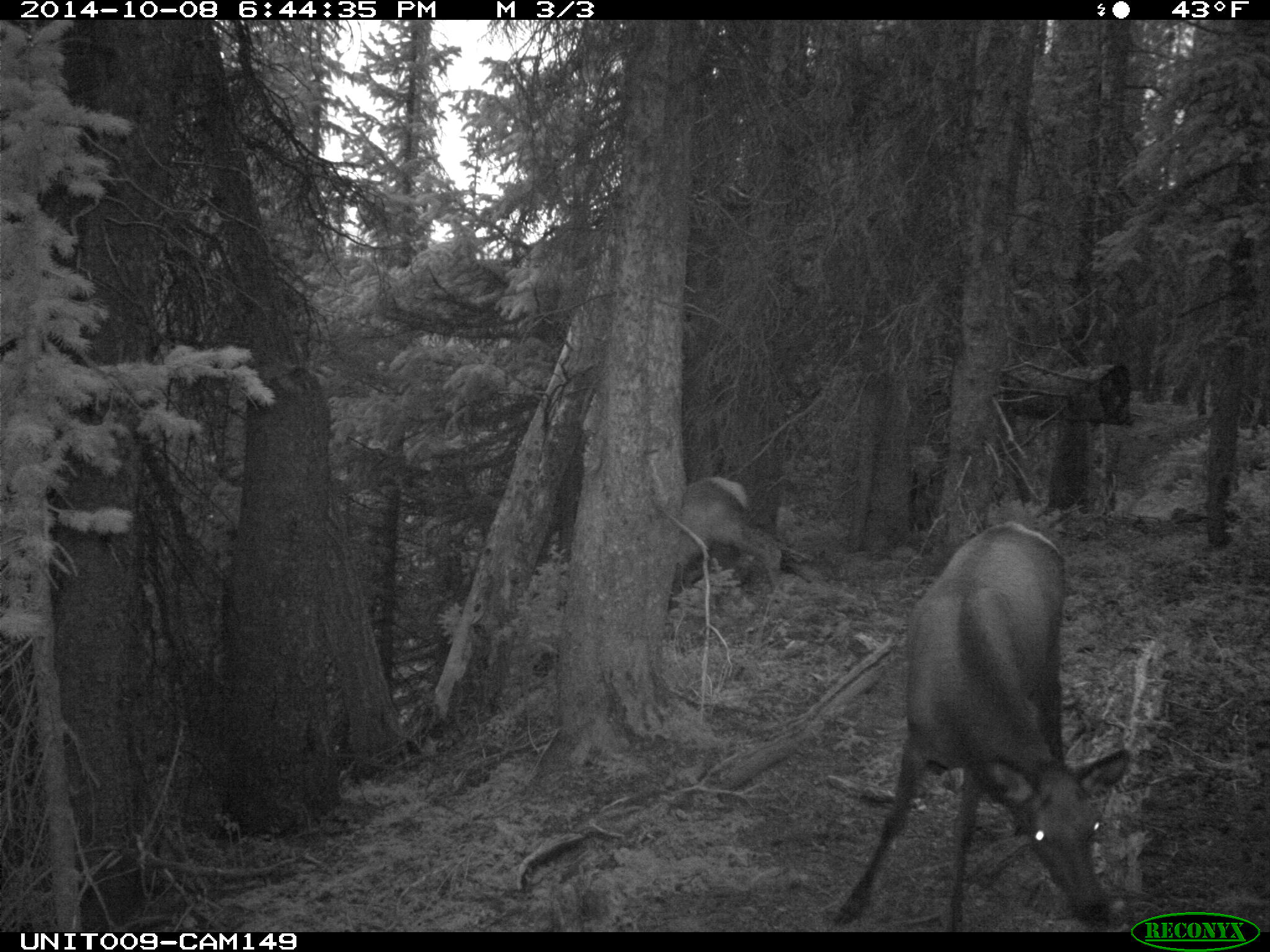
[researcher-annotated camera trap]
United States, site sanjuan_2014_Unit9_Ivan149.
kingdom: Animalia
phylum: Chordata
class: Mammalia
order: Artiodactyla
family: Cervidae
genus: Cervus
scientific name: Cervus elaphus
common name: red deer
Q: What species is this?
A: Cervus elaphus (red deer).